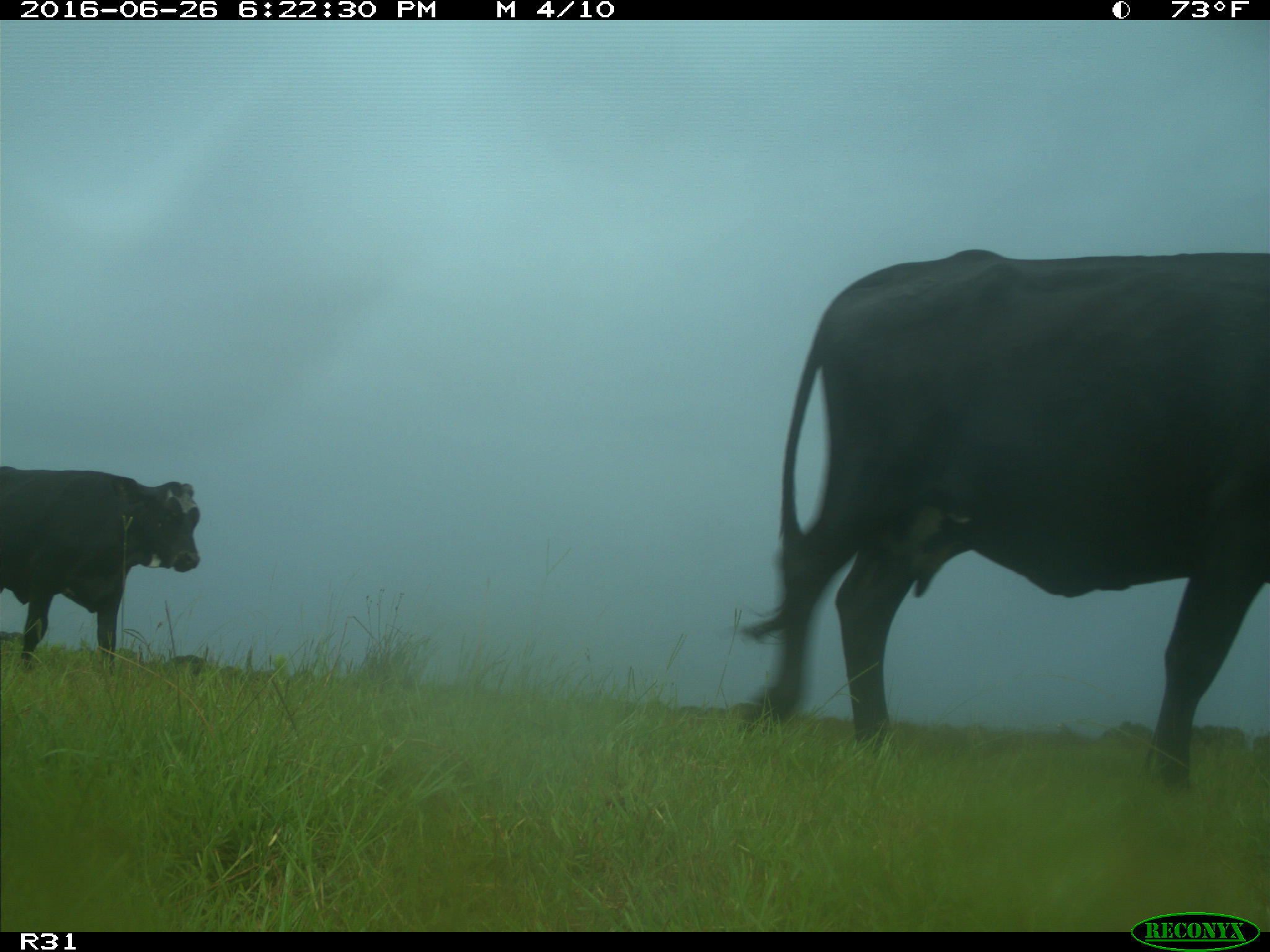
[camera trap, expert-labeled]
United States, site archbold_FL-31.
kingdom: Animalia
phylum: Chordata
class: Mammalia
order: Artiodactyla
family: Bovidae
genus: Bos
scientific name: Bos taurus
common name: domestic cow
Bos taurus (domestic cow).